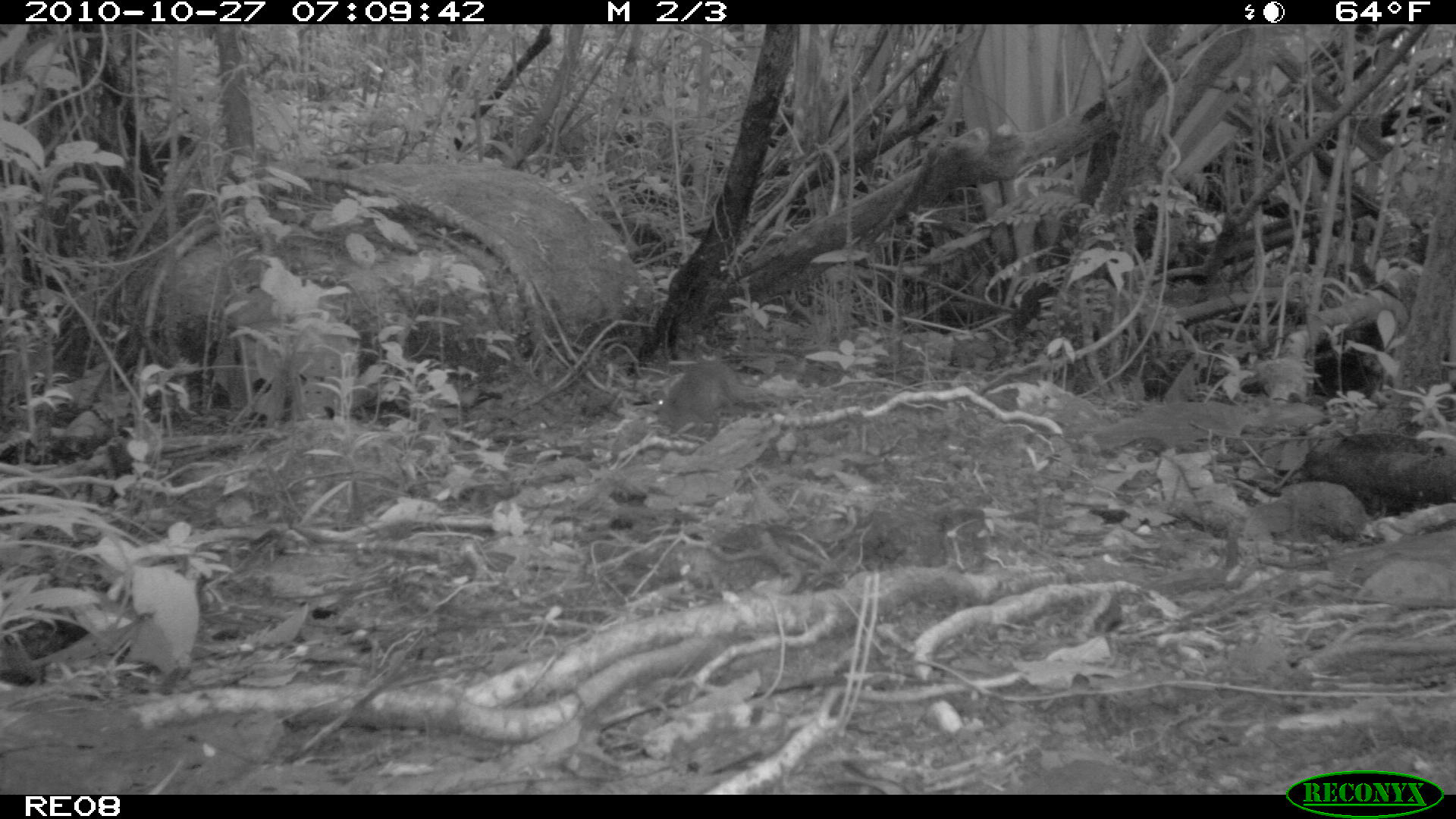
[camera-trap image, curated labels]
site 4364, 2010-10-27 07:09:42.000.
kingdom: Animalia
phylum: Chordata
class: Mammalia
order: Rodentia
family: Muridae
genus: Rattus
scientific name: Rattus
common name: rodent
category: unknown rat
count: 1